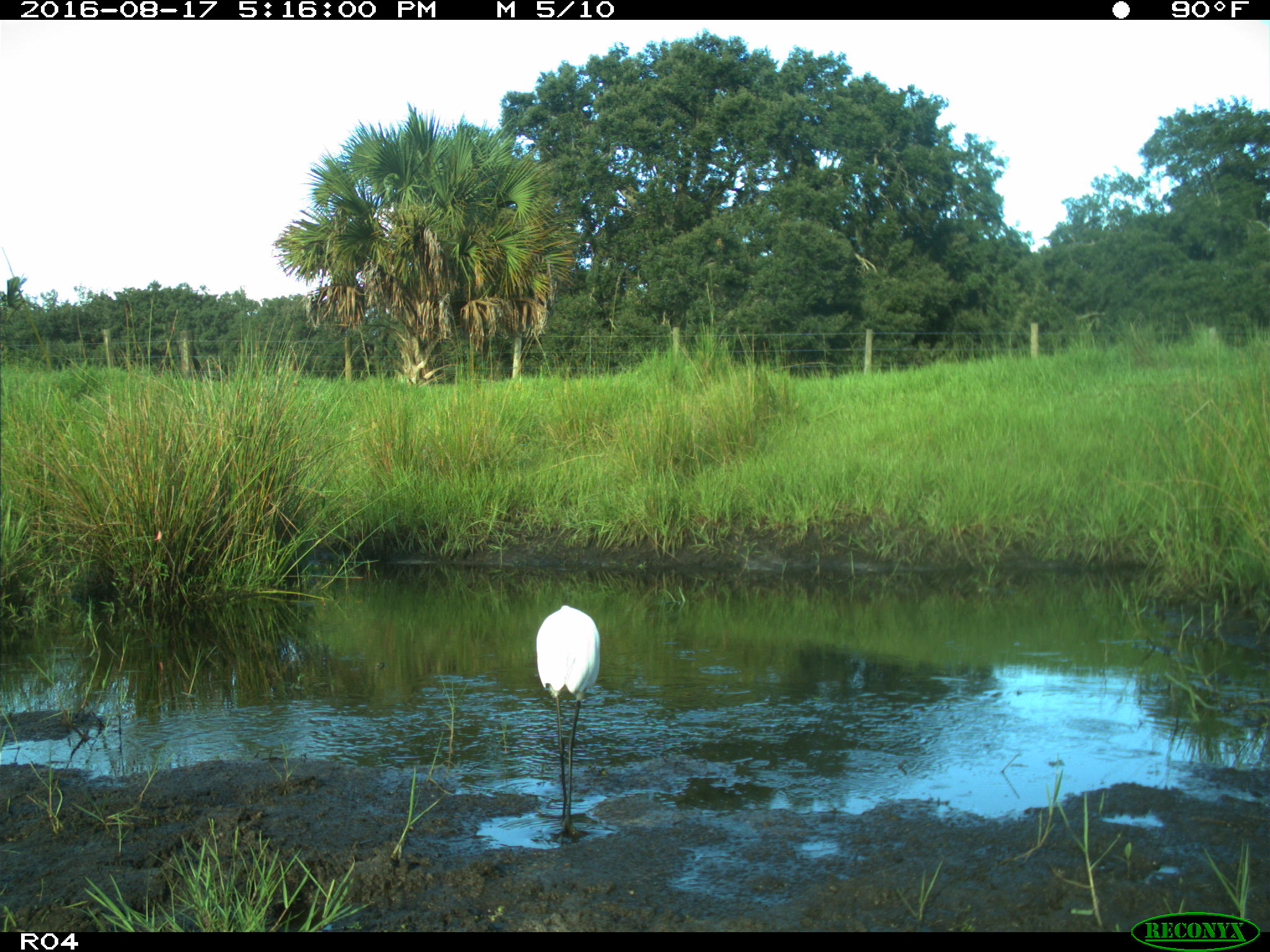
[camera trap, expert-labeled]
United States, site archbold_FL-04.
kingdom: Animalia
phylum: Chordata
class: Aves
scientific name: Aves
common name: birds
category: unidentified bird